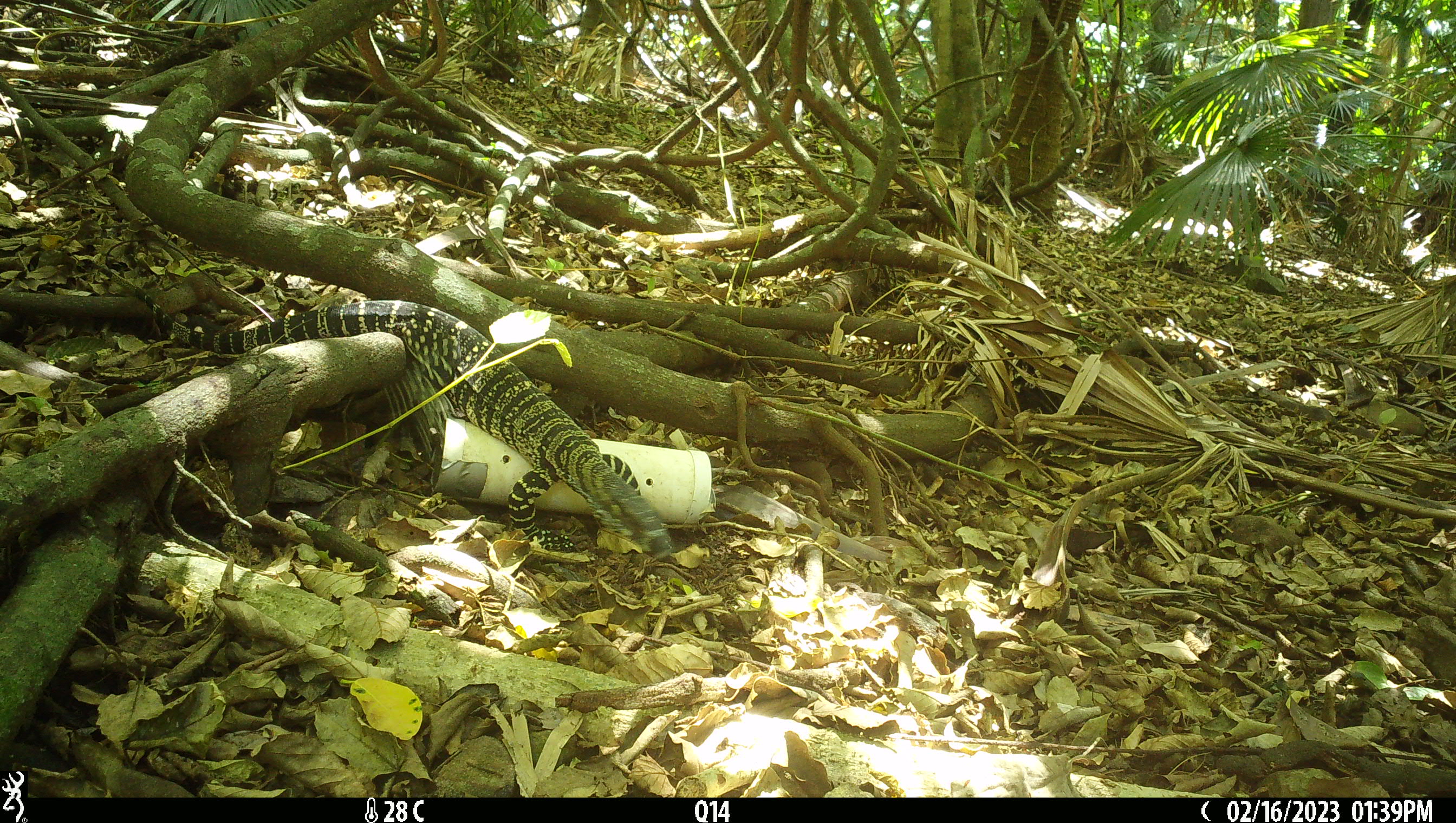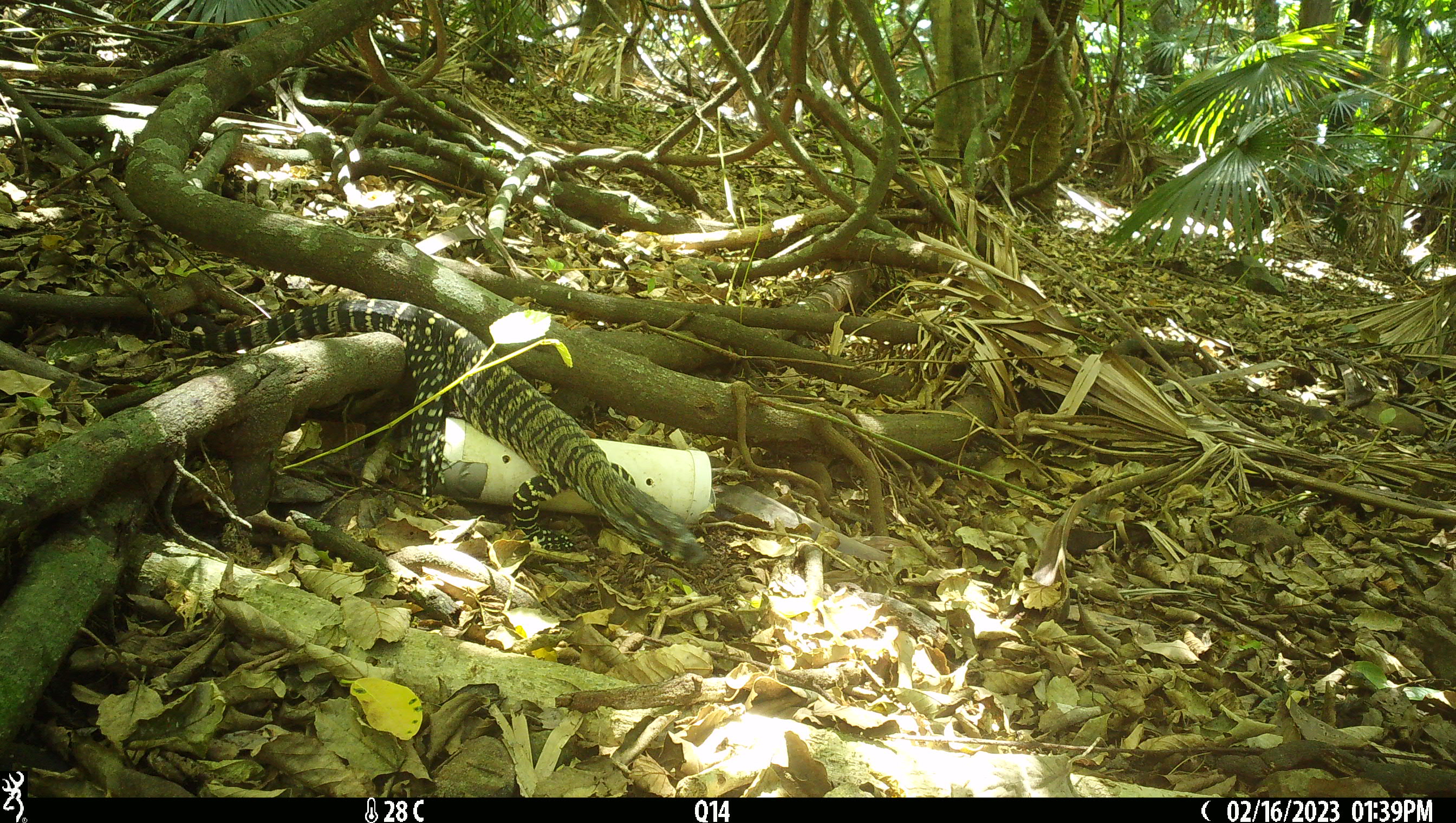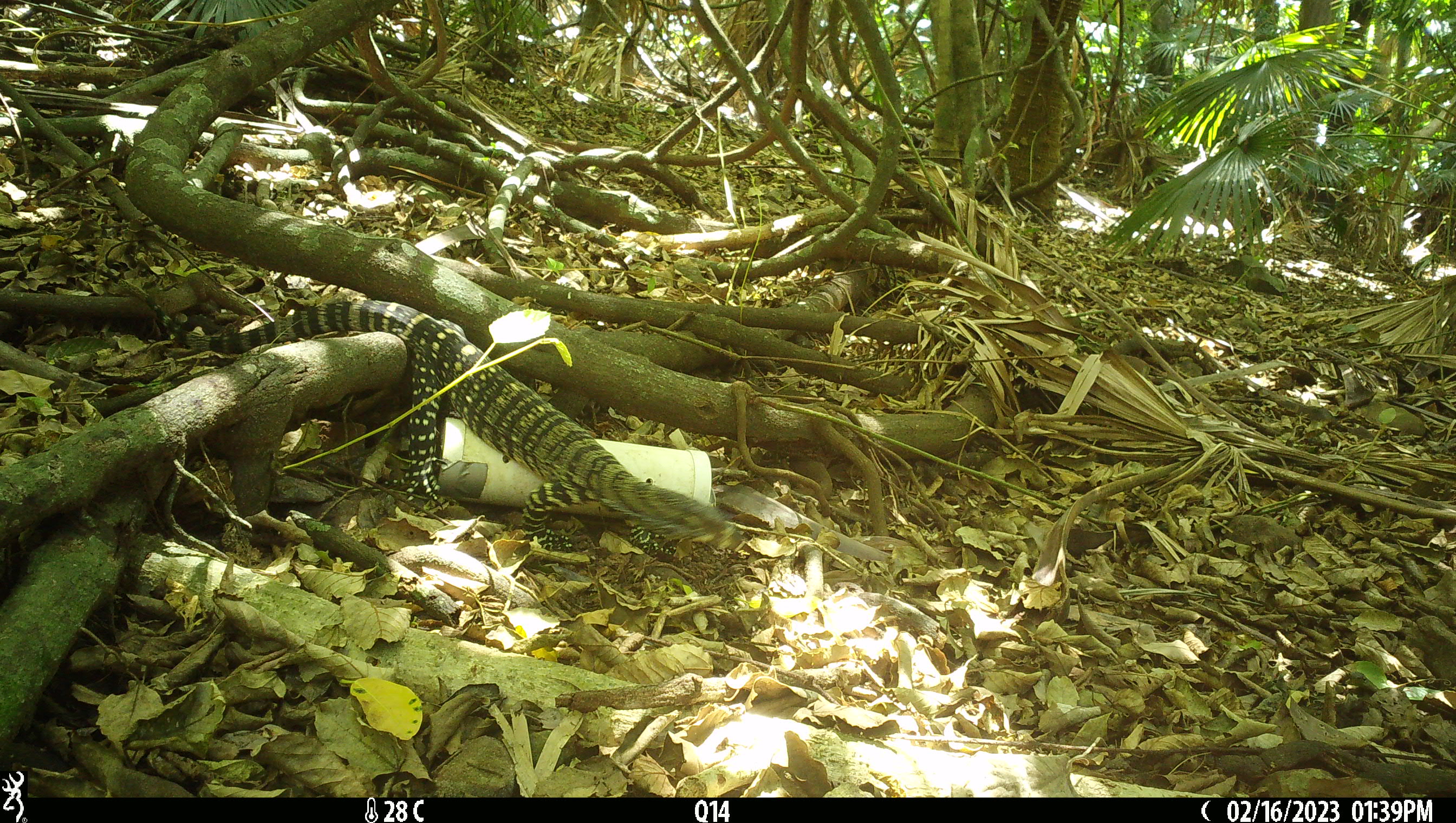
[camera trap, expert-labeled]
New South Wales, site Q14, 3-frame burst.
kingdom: Animalia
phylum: Chordata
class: Reptilia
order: Squamata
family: Varanidae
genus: Varanus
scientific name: Varanus varius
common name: lace monitor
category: goanna